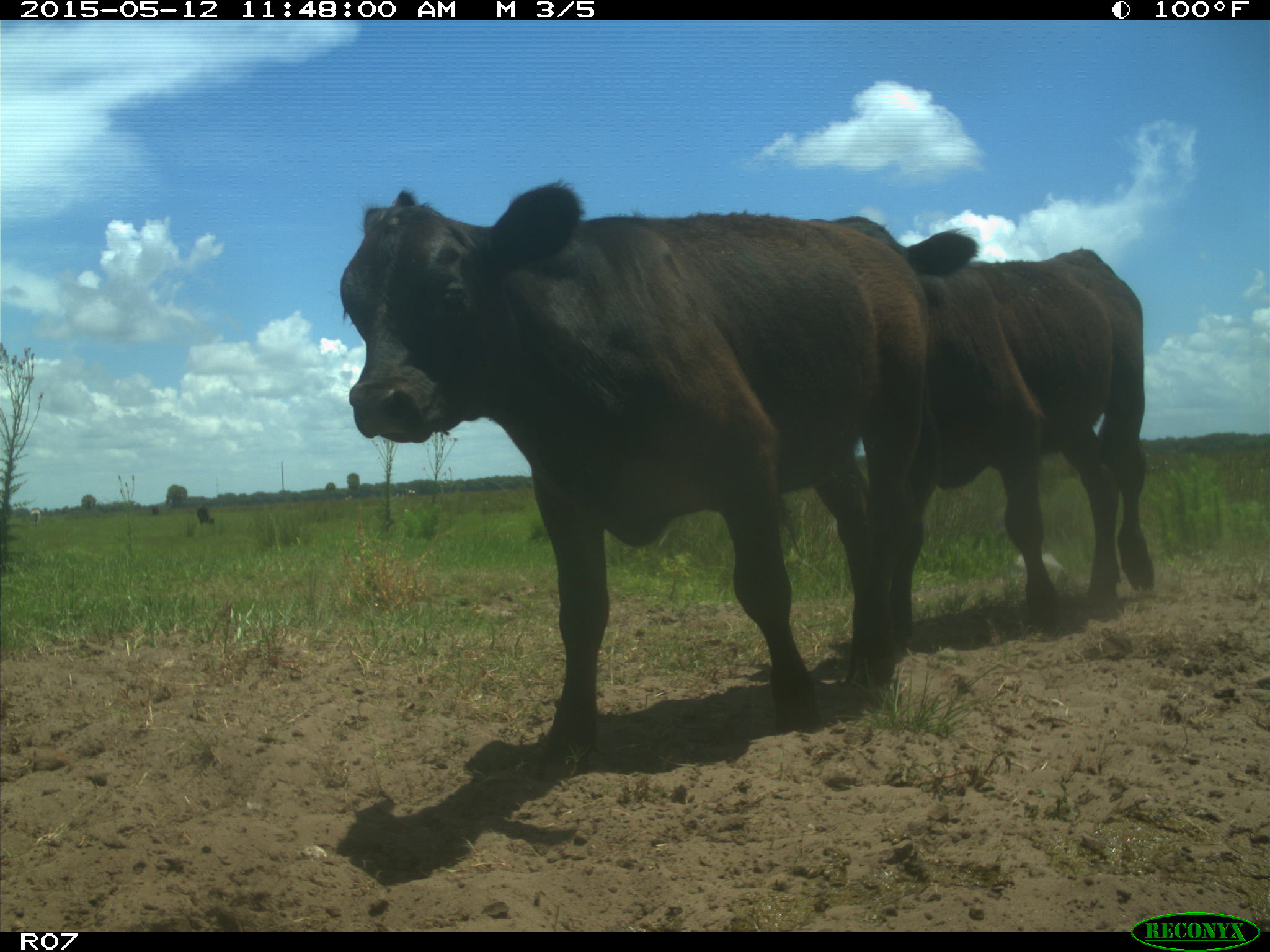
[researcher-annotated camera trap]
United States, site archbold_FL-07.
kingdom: Animalia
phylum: Chordata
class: Mammalia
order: Artiodactyla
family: Bovidae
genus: Bos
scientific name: Bos taurus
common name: domestic cow